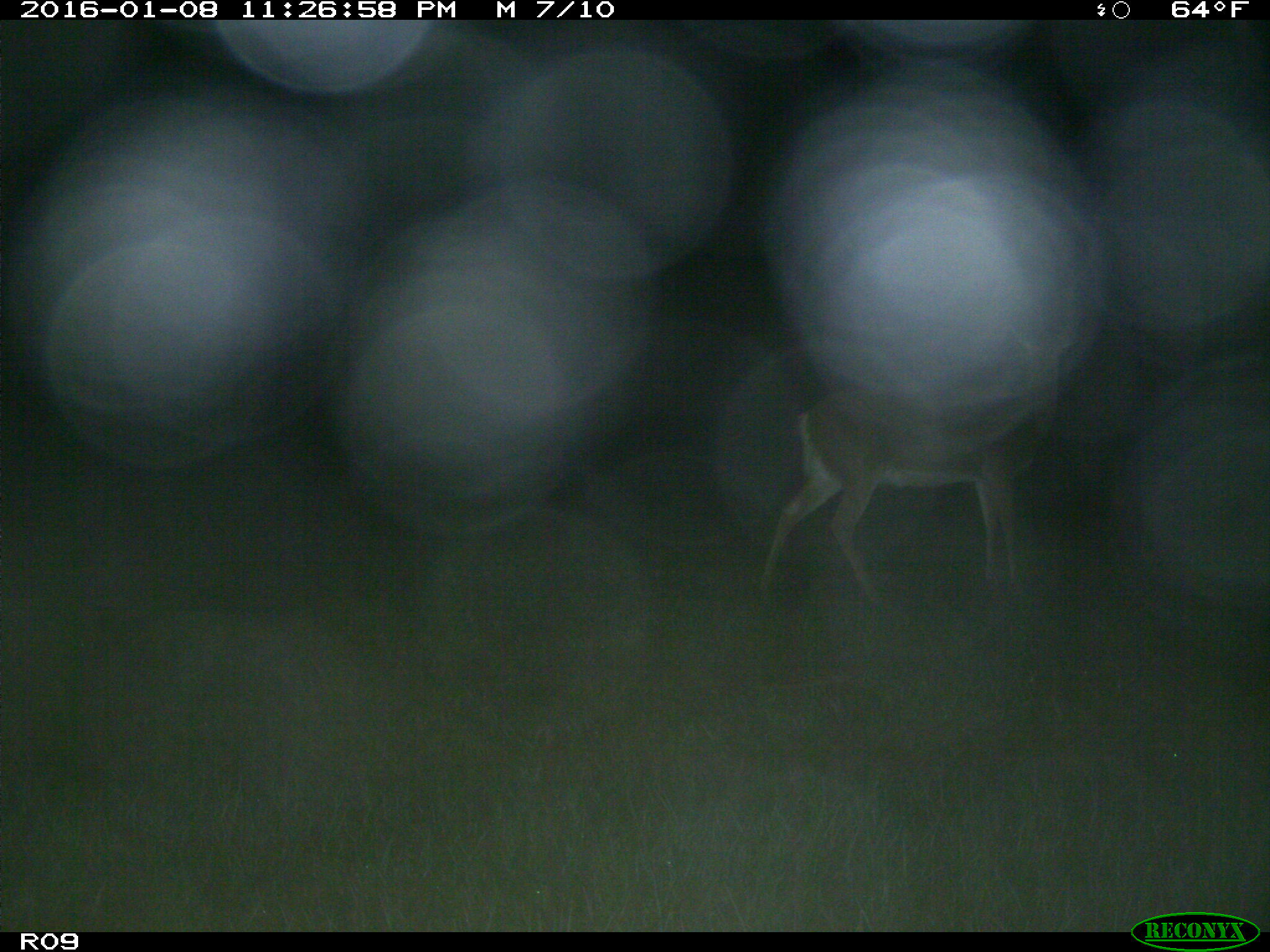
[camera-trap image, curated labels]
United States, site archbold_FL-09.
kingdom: Animalia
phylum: Chordata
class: Mammalia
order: Artiodactyla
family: Cervidae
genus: Odocoileus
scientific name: Odocoileus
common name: deer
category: unidentified deer